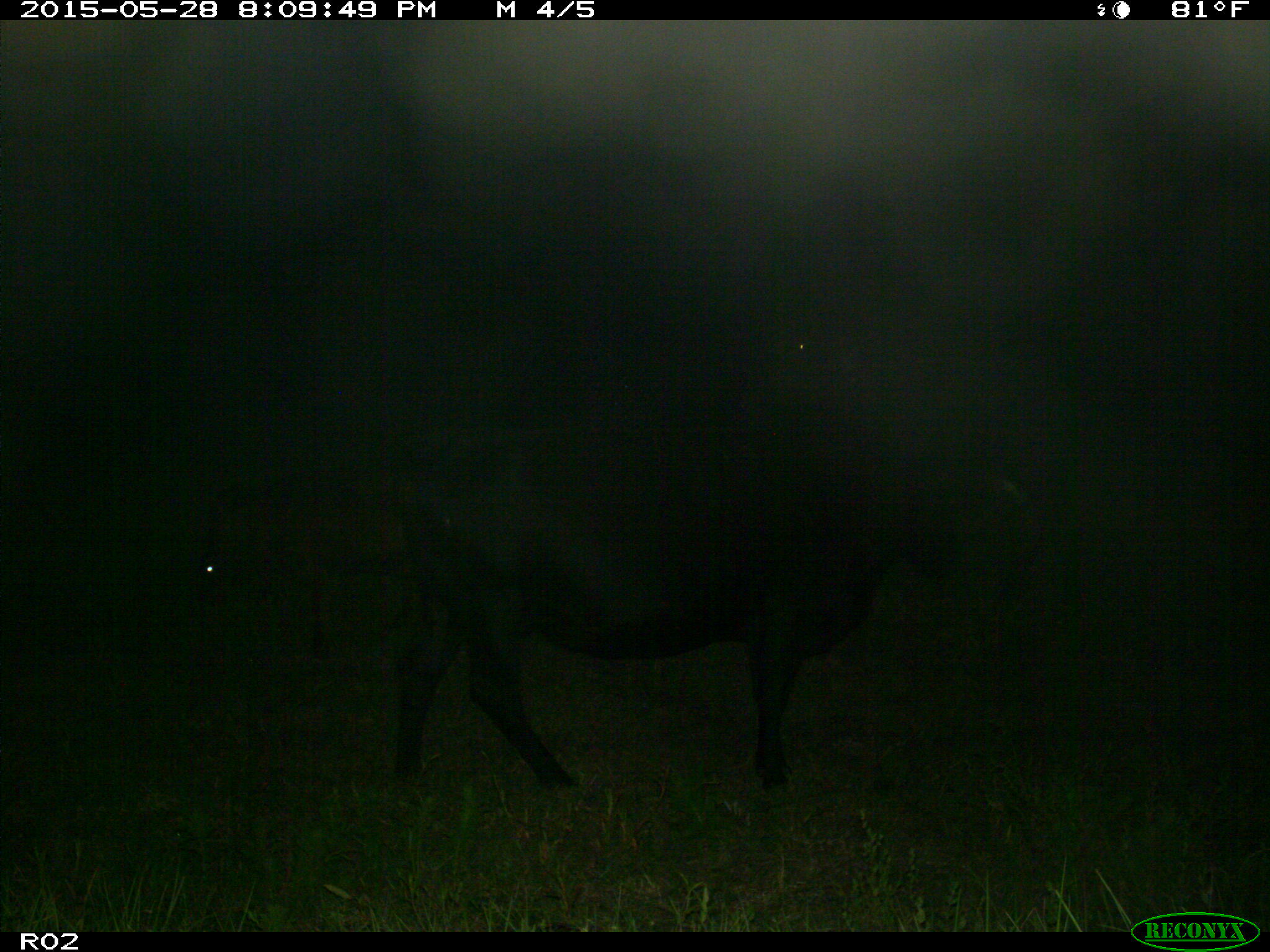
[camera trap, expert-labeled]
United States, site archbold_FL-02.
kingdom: Animalia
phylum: Chordata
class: Mammalia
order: Artiodactyla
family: Bovidae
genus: Bos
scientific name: Bos taurus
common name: domestic cow